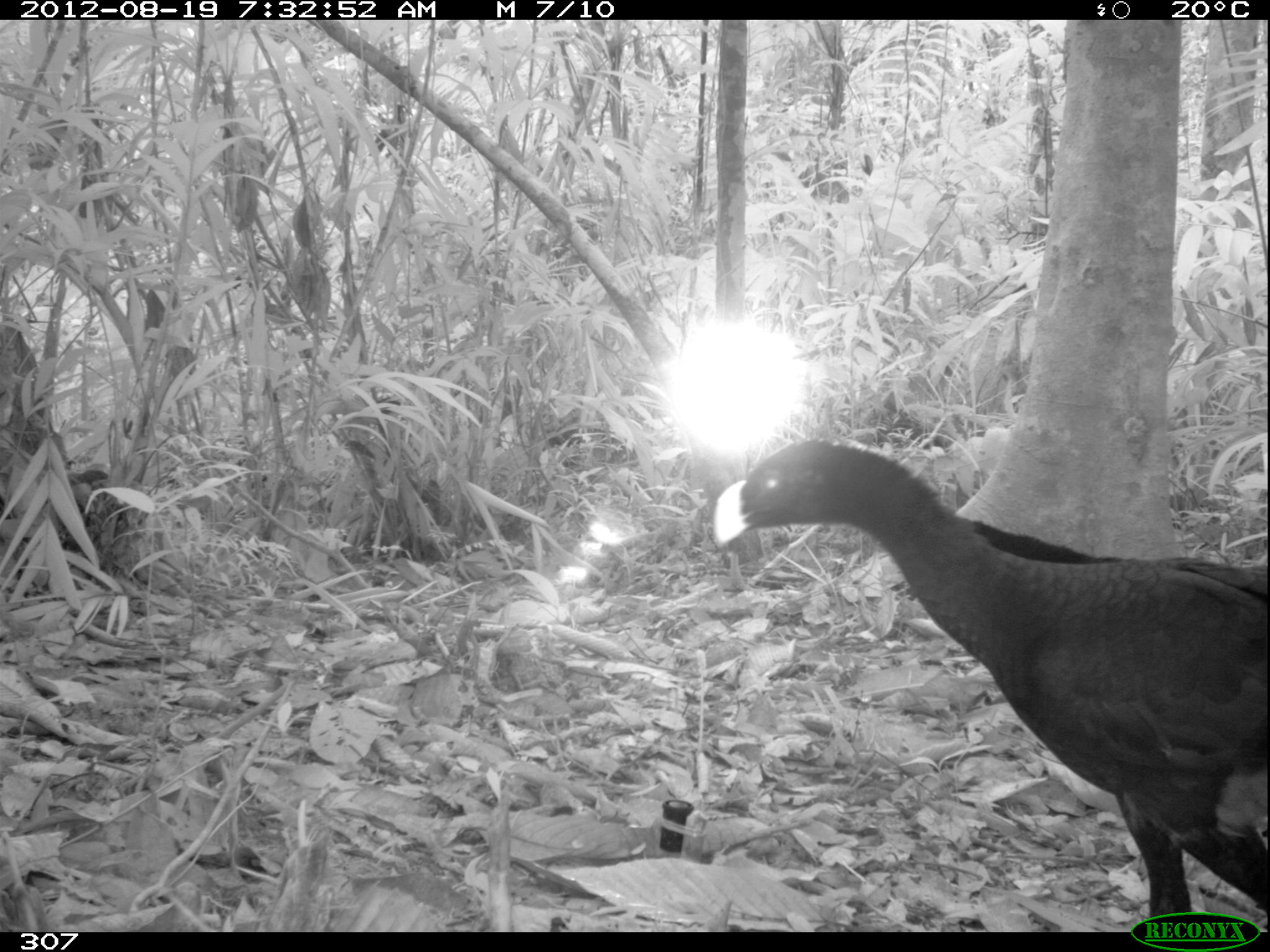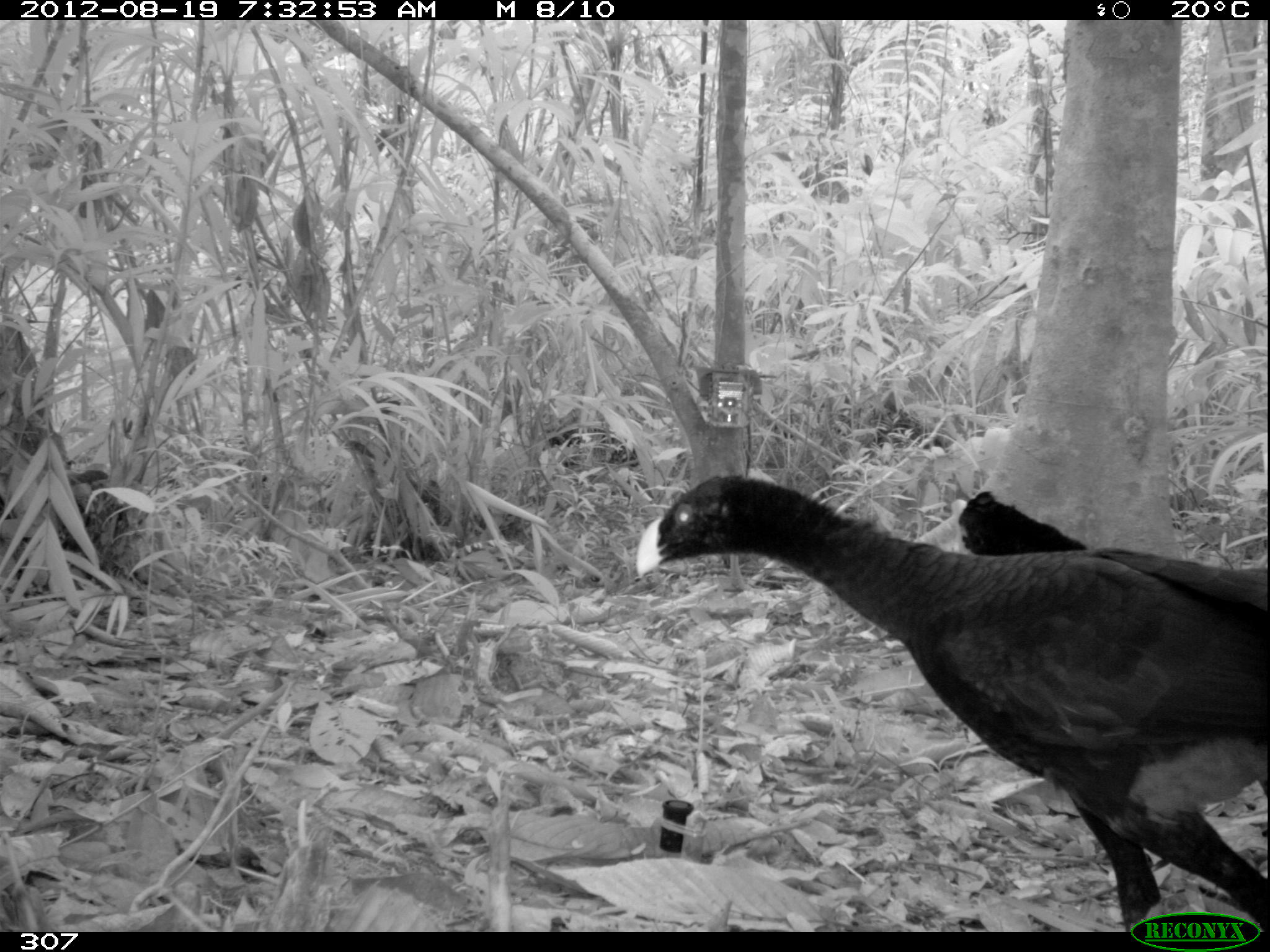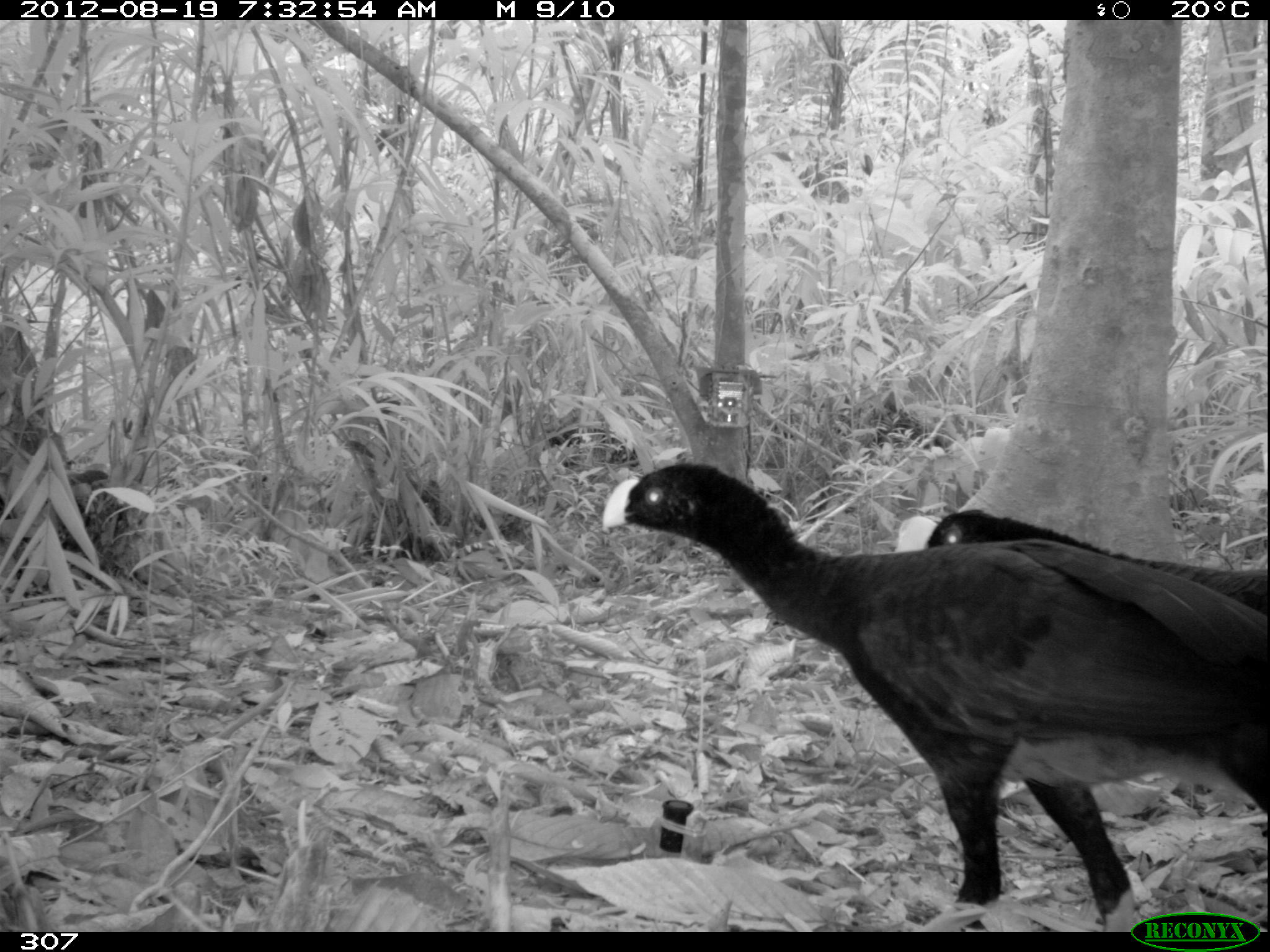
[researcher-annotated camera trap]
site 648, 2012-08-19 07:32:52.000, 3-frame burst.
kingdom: Animalia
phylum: Chordata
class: Aves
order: Galliformes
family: Cracidae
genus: Mitu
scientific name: Mitu tuberosum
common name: razor-billed curassow